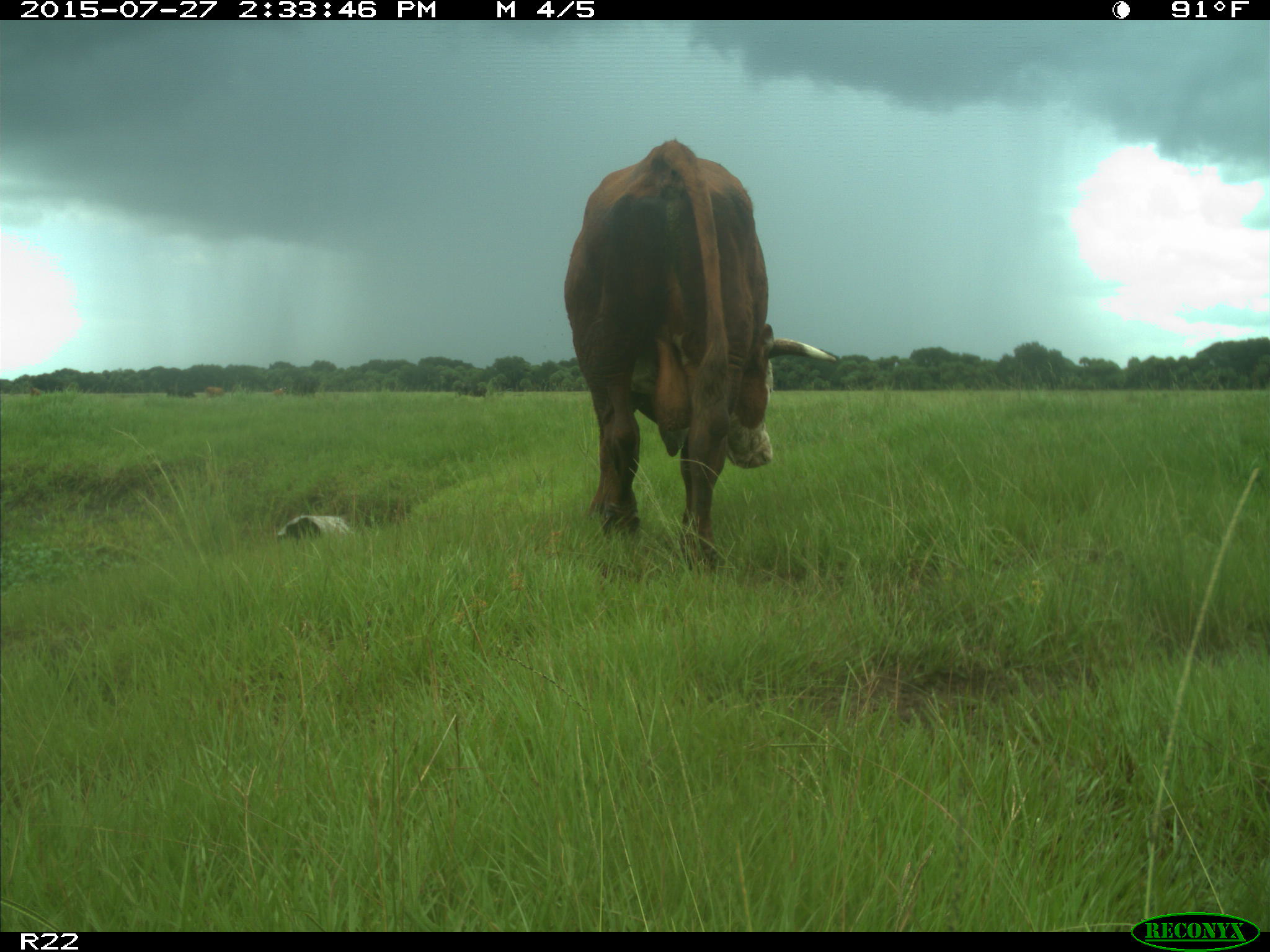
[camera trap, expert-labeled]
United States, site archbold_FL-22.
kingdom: Animalia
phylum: Chordata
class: Mammalia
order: Artiodactyla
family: Bovidae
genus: Bos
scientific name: Bos taurus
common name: domestic cow